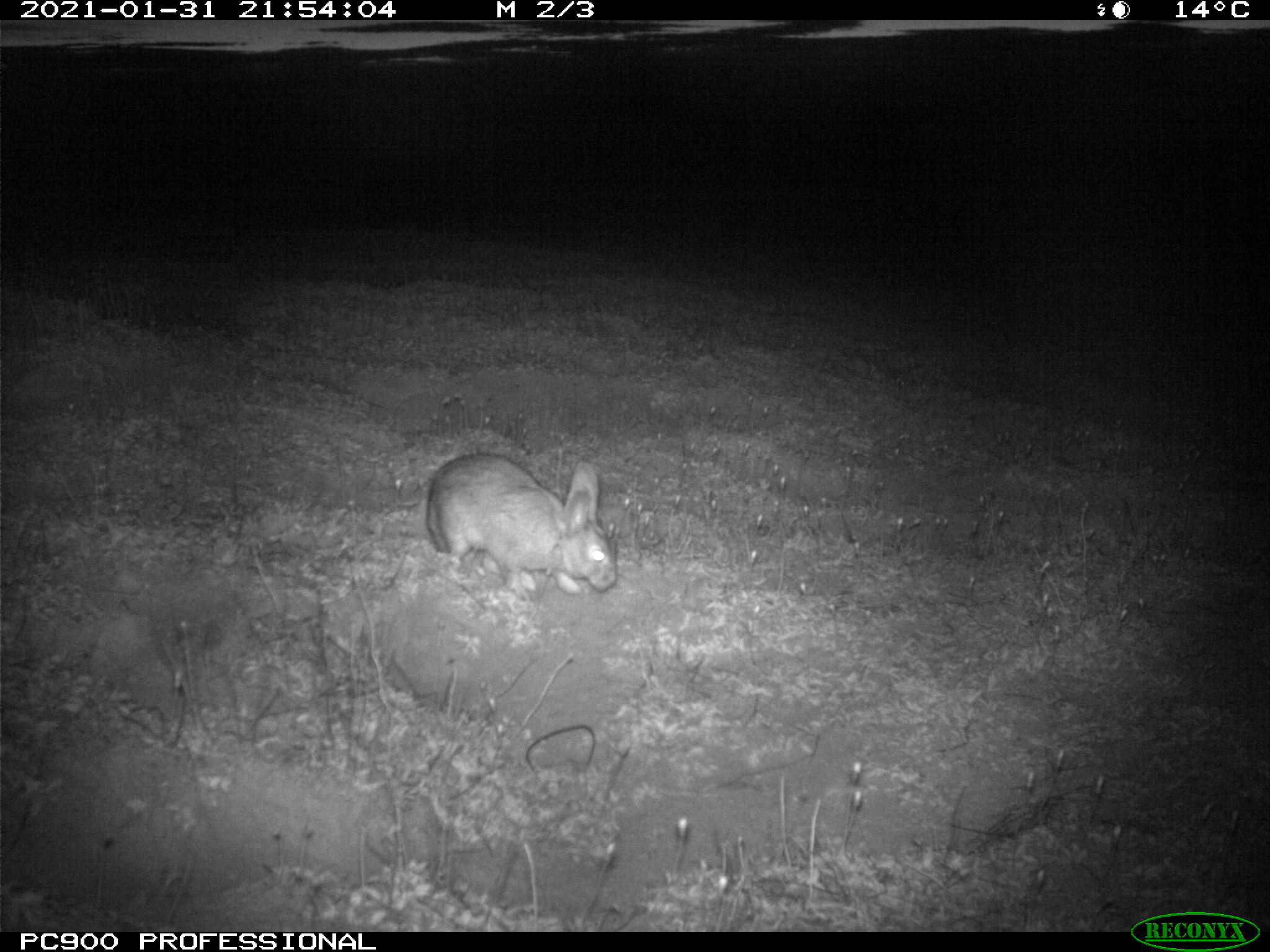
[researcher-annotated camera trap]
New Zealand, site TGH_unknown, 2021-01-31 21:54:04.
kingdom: Animalia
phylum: Chordata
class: Mammalia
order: Lagomorpha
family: Leporidae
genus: Oryctolagus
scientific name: Oryctolagus cuniculus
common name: european rabbit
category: rabbit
Rabbit (european rabbit) (Oryctolagus cuniculus).